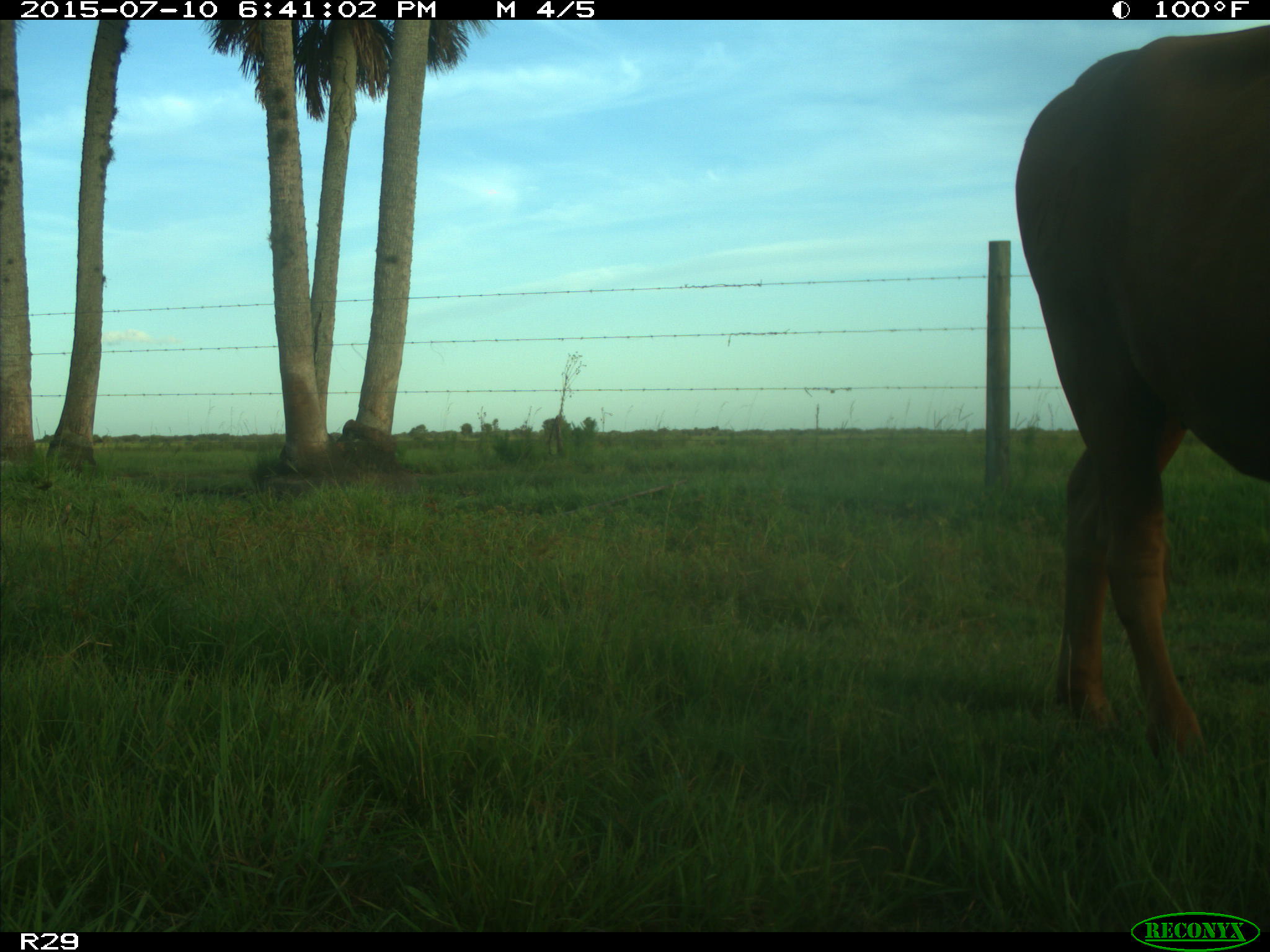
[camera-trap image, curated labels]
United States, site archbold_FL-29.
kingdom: Animalia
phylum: Chordata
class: Mammalia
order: Artiodactyla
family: Bovidae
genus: Bos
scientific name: Bos taurus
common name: domestic cow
Bos taurus (domestic cow).